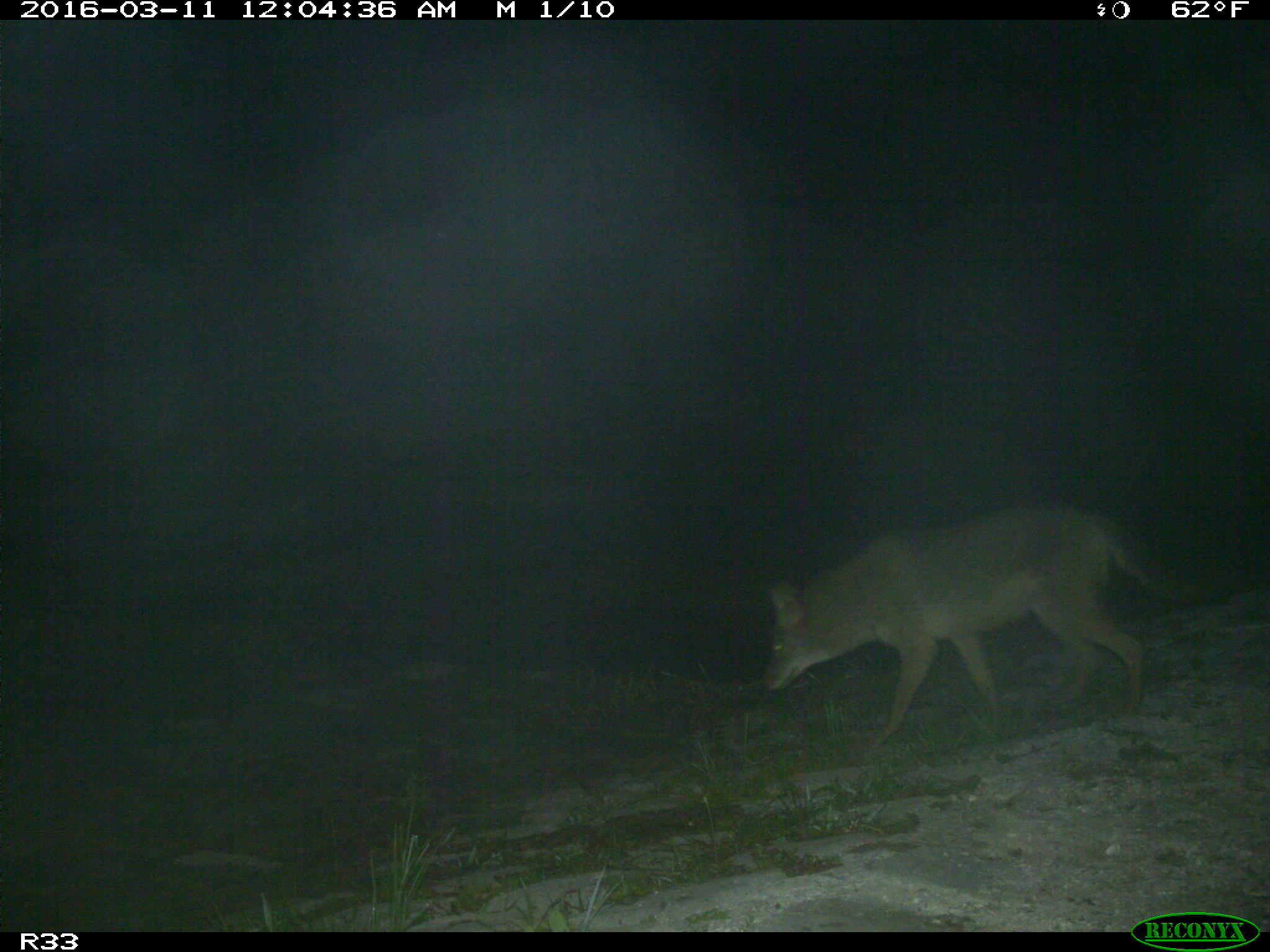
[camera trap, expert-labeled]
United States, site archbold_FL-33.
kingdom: Animalia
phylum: Chordata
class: Mammalia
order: Carnivora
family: Canidae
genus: Canis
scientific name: Canis latrans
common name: coyote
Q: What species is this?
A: Canis latrans (coyote).